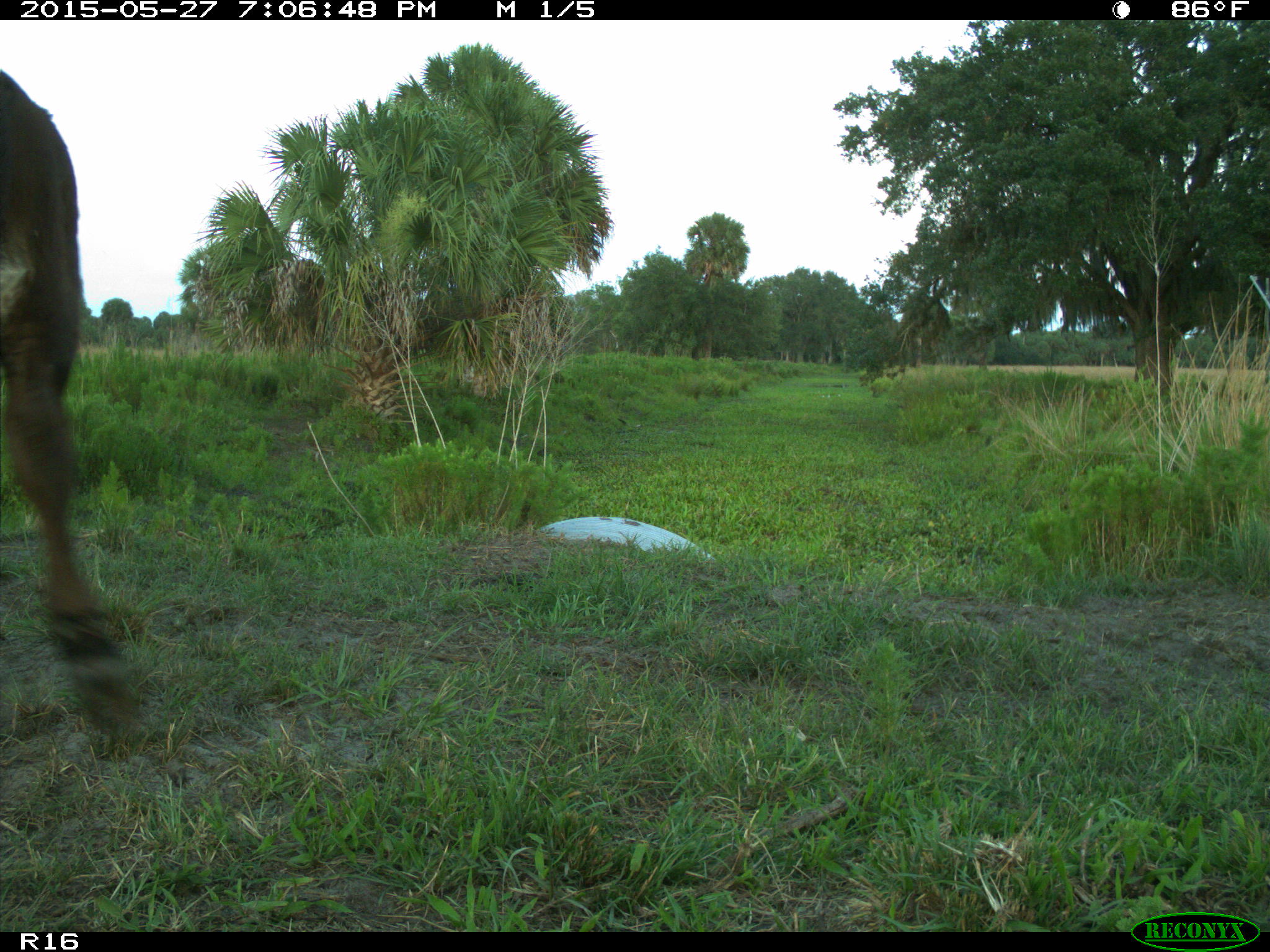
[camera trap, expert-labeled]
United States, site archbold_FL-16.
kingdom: Animalia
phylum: Chordata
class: Mammalia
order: Artiodactyla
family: Bovidae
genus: Bos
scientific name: Bos taurus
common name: domestic cow